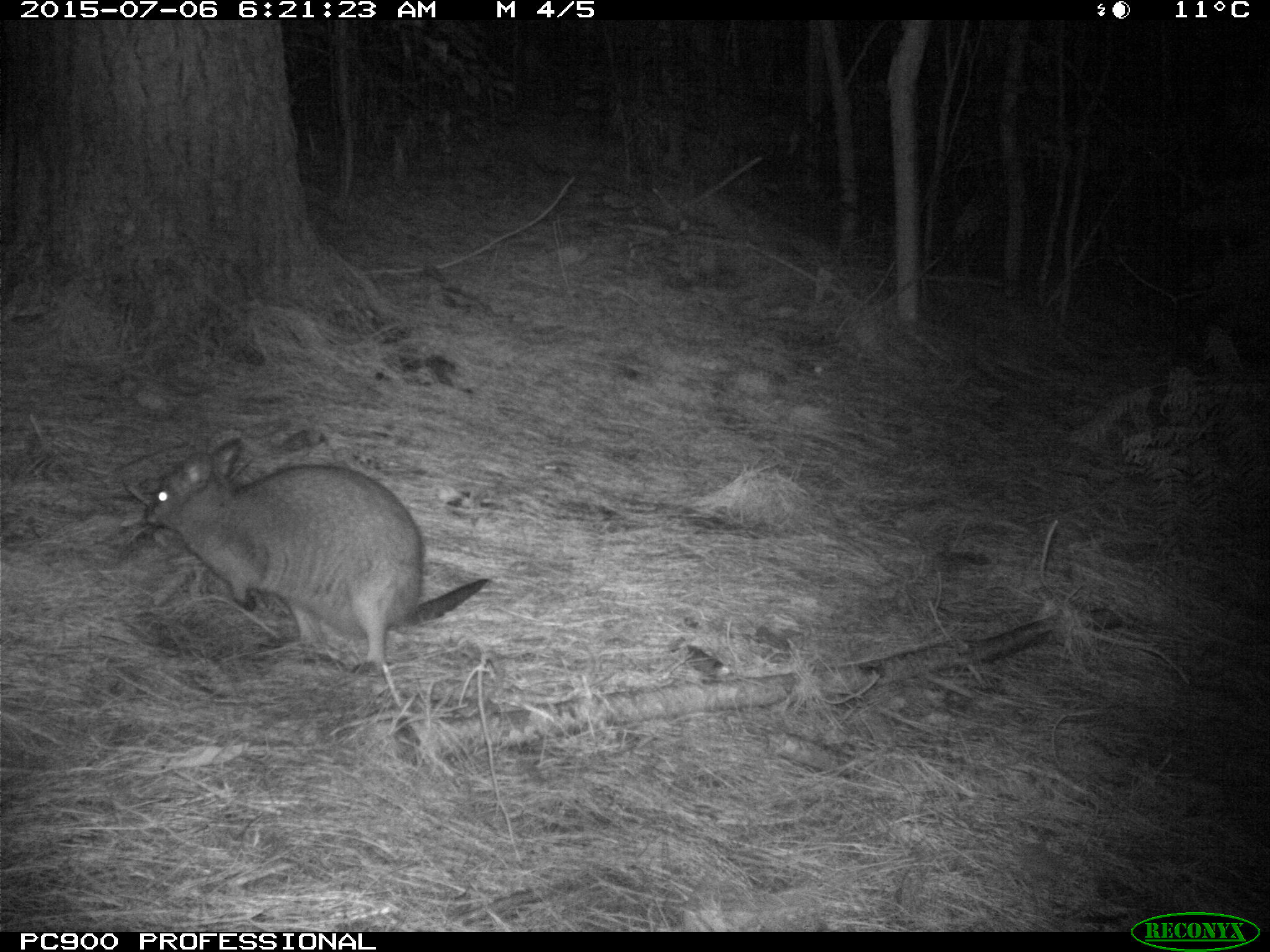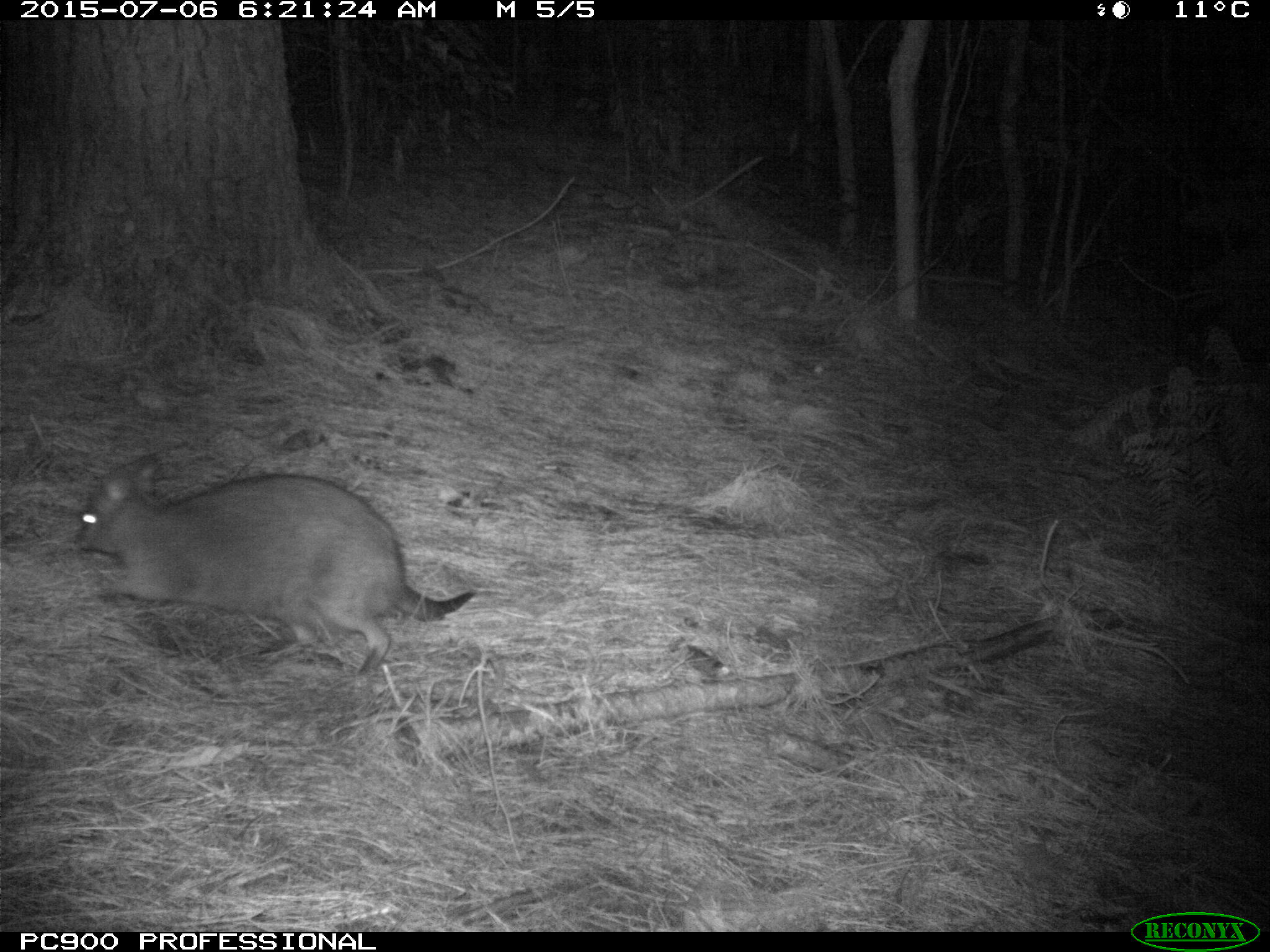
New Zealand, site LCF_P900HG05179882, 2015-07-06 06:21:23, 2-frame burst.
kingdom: Animalia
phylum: Chordata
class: Mammalia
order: Diprotodontia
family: Macropodidae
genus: Notamacropus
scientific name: Notamacropus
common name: wallaby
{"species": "wallaby (Notamacropus)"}